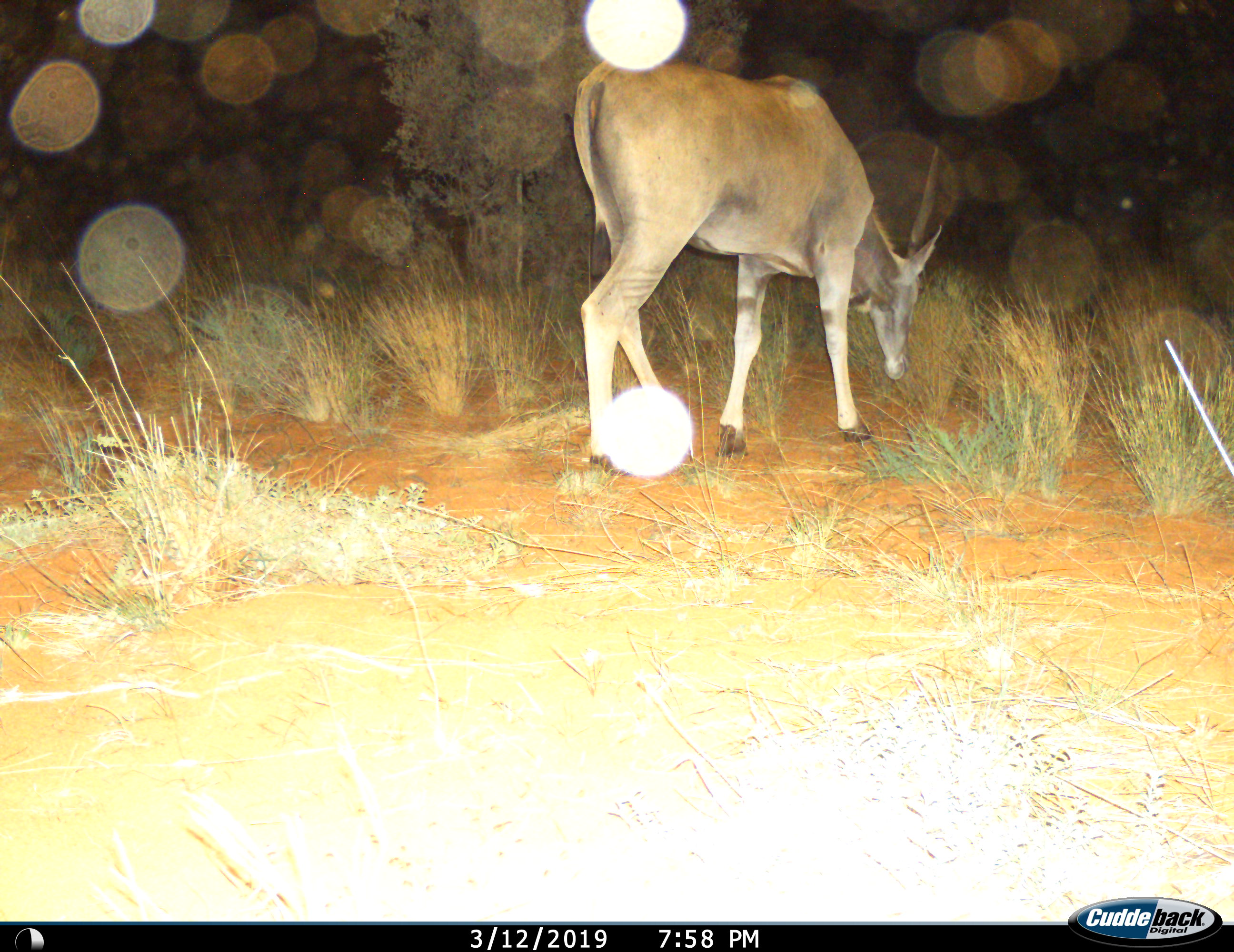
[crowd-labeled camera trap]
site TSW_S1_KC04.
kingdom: Animalia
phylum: Chordata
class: Mammalia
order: Artiodactyla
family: Bovidae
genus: Tragelaphus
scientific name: Tragelaphus oryx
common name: eland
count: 1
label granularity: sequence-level